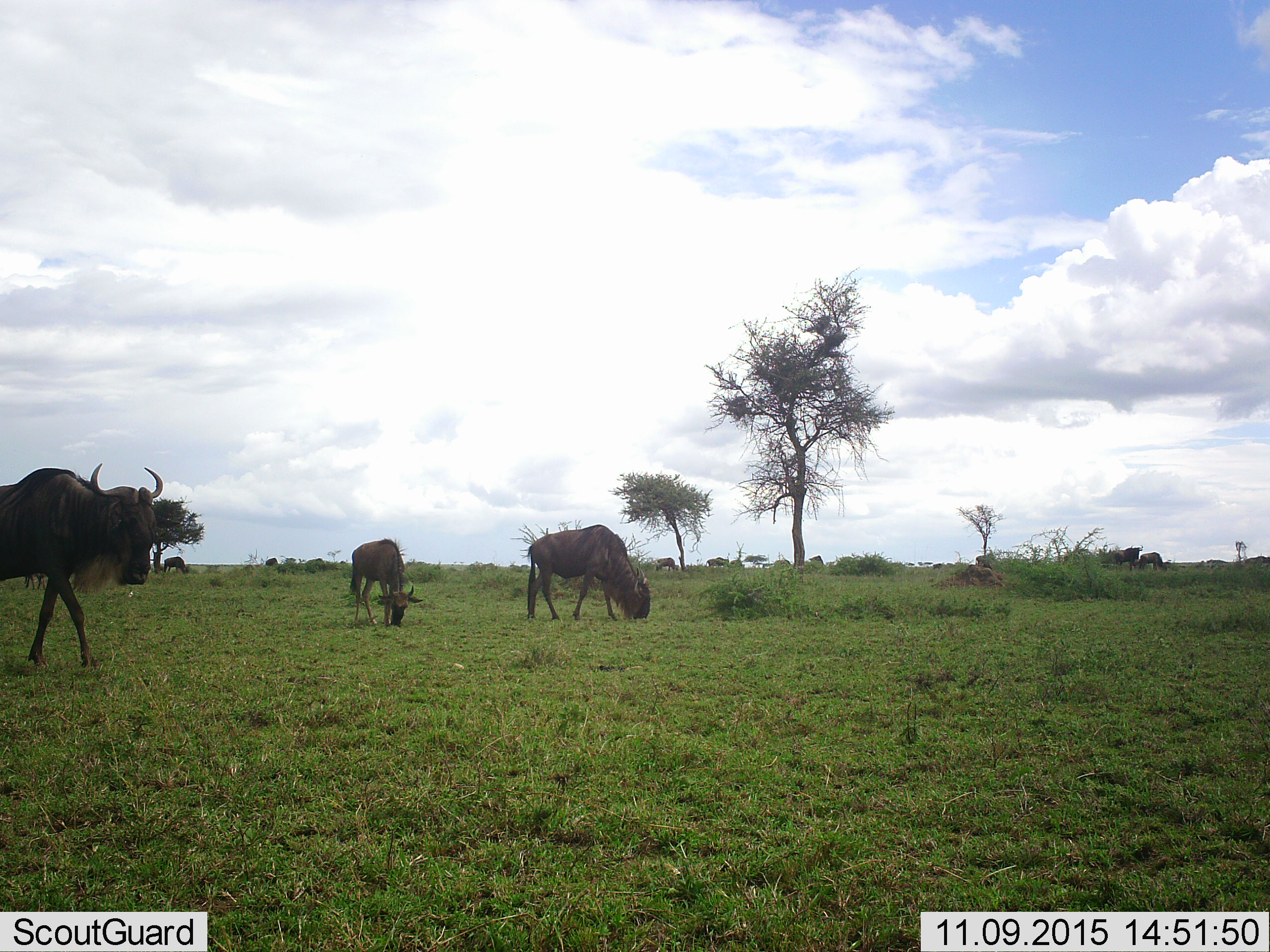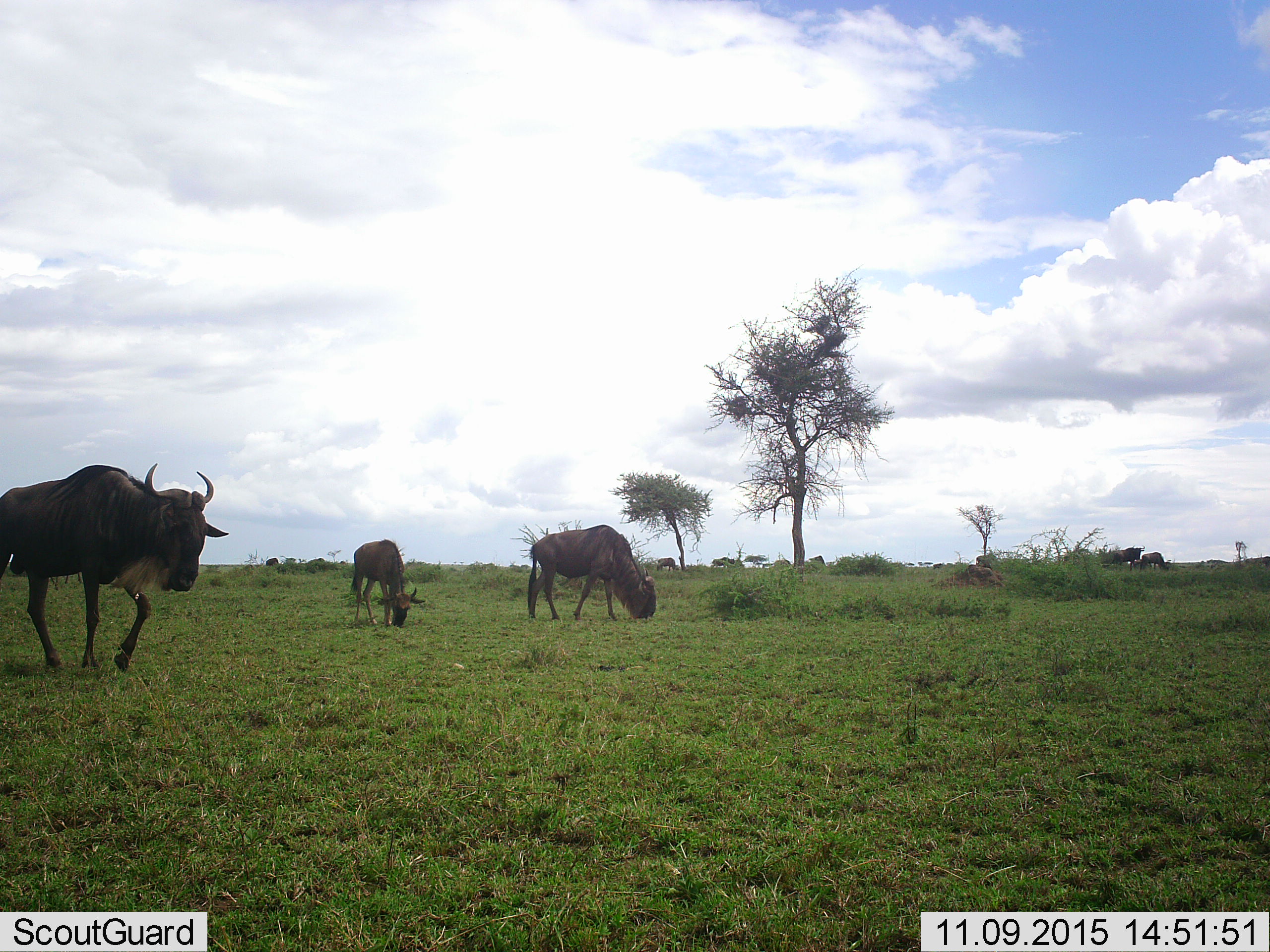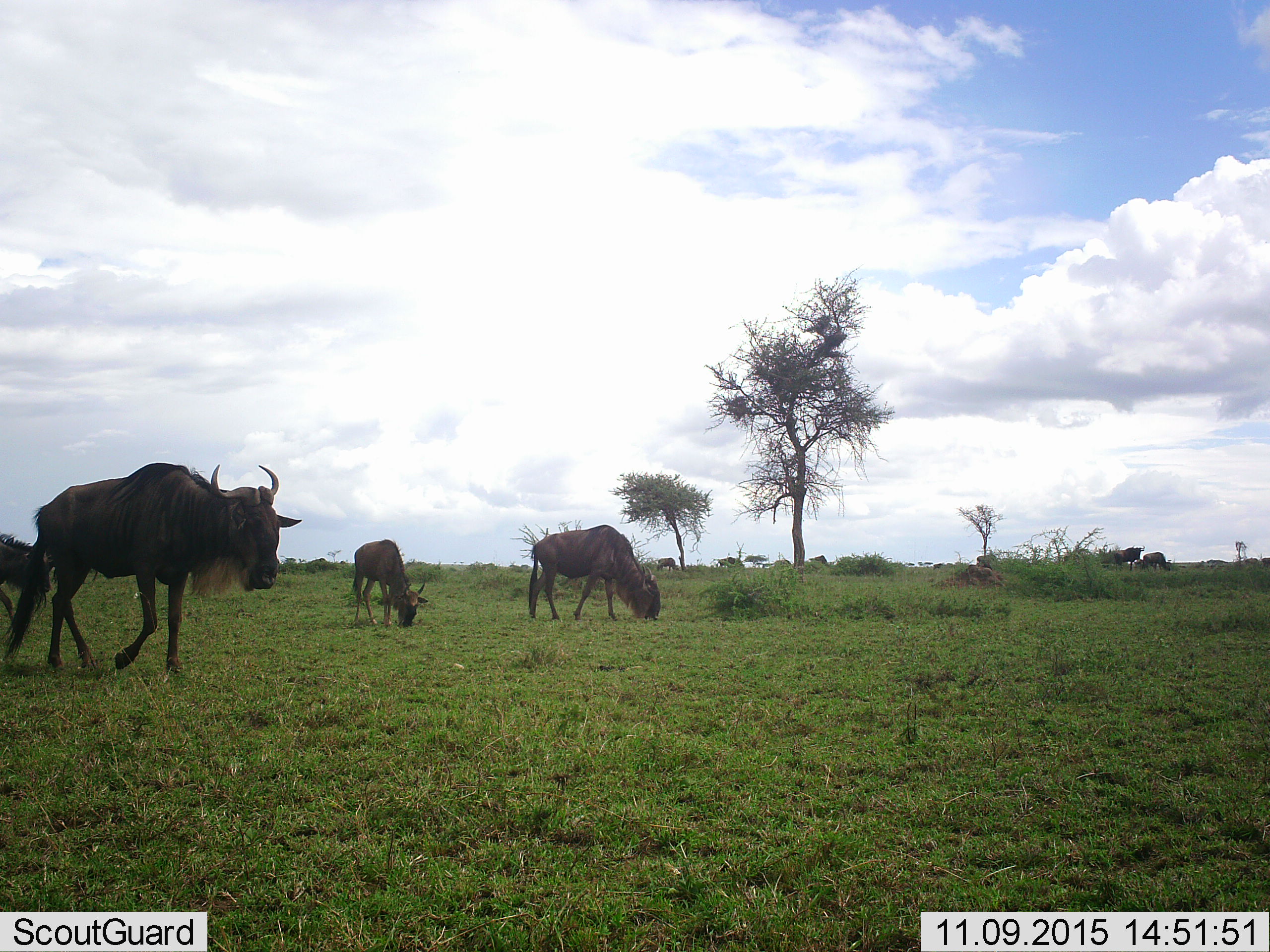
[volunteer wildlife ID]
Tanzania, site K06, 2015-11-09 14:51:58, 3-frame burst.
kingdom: Animalia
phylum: Chordata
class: Mammalia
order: Artiodactyla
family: Bovidae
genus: Connochaetes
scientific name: Connochaetes taurinus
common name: blue wildebeest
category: wildebeest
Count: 8.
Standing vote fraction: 62%.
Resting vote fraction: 0%.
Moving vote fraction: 62%.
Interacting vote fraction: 0%.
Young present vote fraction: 12%.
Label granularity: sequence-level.